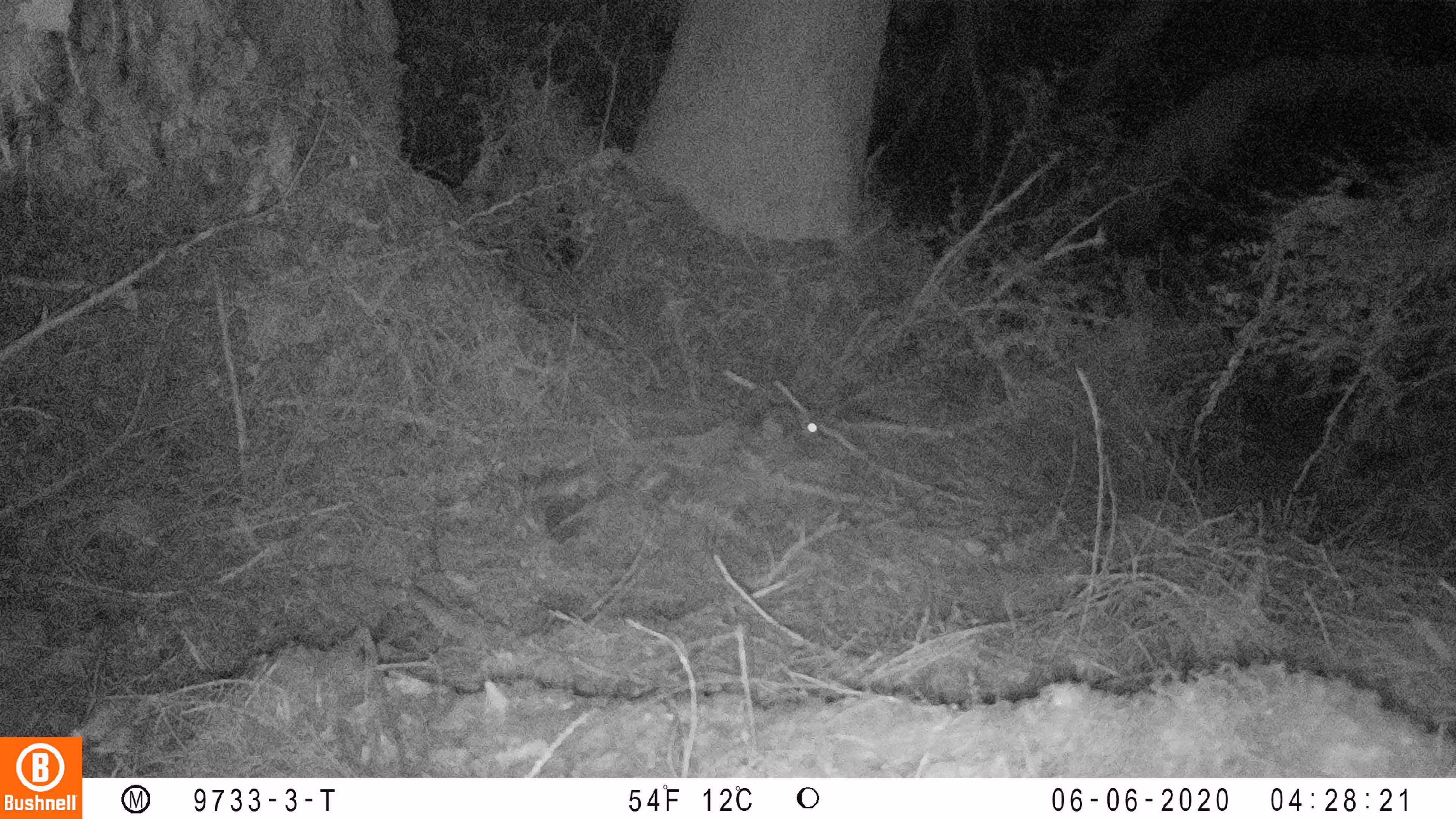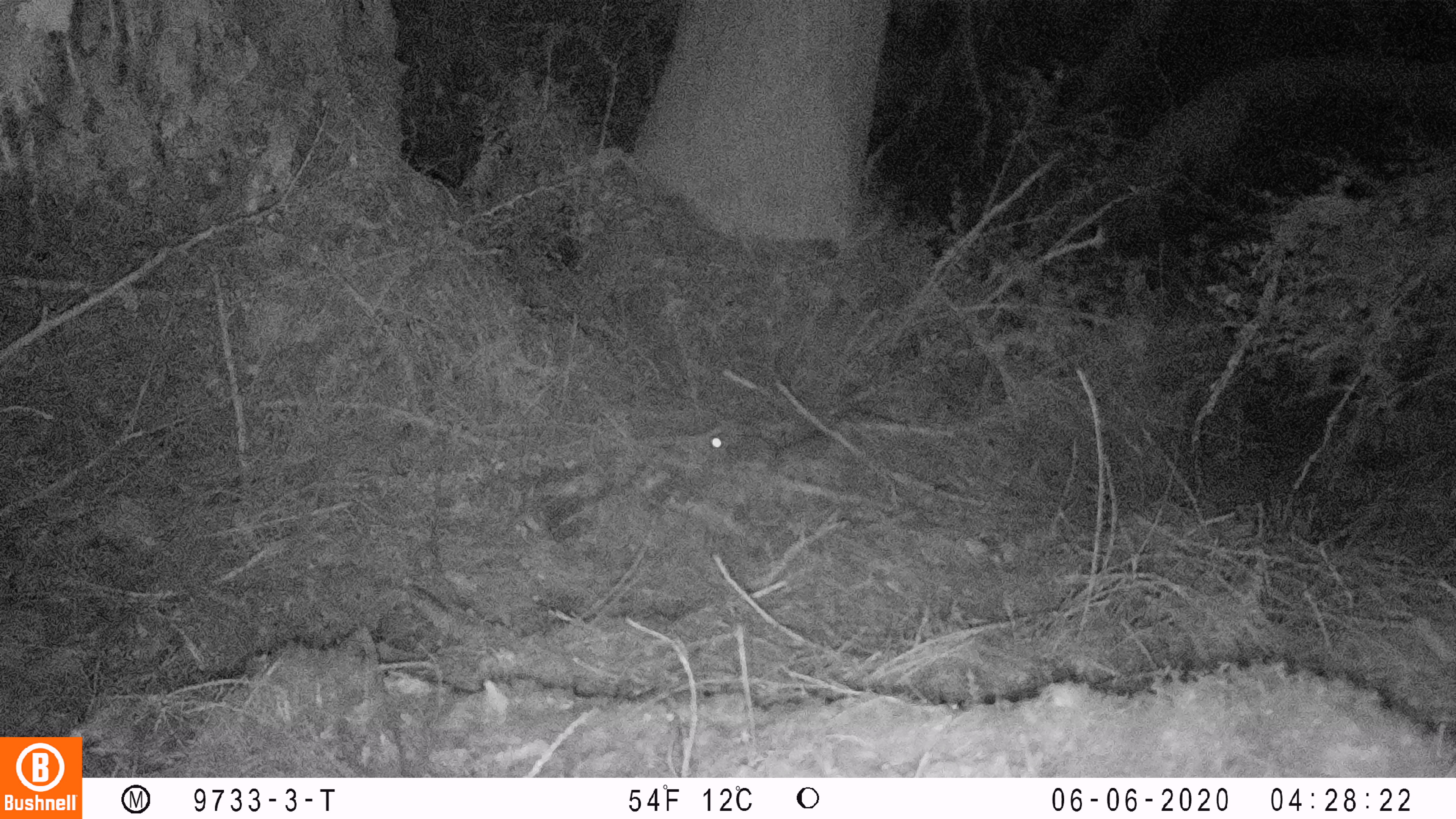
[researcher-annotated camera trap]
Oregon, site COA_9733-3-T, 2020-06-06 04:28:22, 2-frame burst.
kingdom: Animalia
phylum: Chordata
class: Mammalia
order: Rodentia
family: Sciuridae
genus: Glaucomys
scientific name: Glaucomys oregonensis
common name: humboldt's flying squirrel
Humboldt's flying squirrel (Glaucomys oregonensis).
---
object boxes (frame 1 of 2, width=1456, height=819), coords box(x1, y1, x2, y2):
humboldt's flying squirrel: box(729, 397, 836, 460)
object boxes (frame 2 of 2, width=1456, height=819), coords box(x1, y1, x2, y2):
humboldt's flying squirrel: box(693, 421, 840, 483)